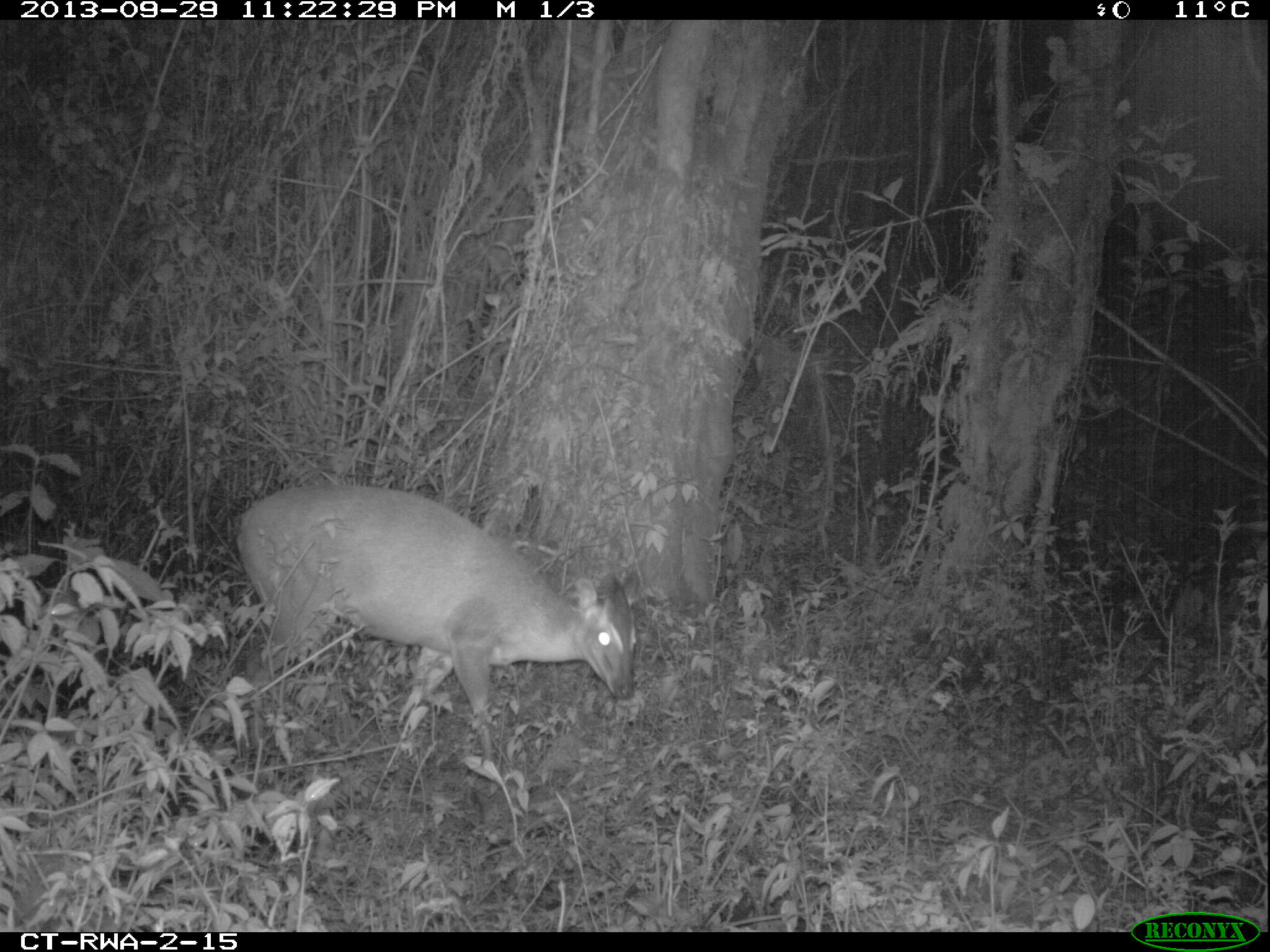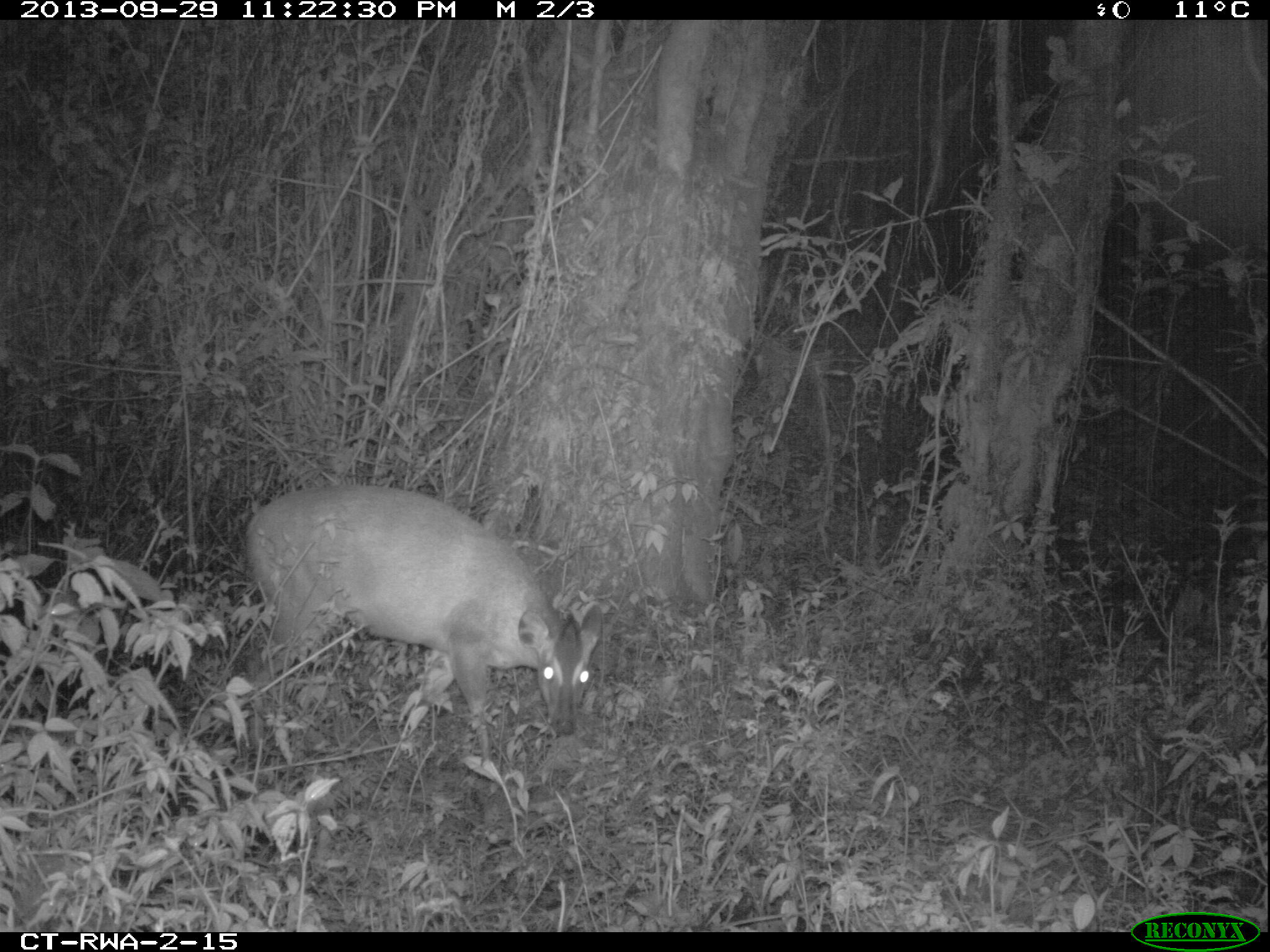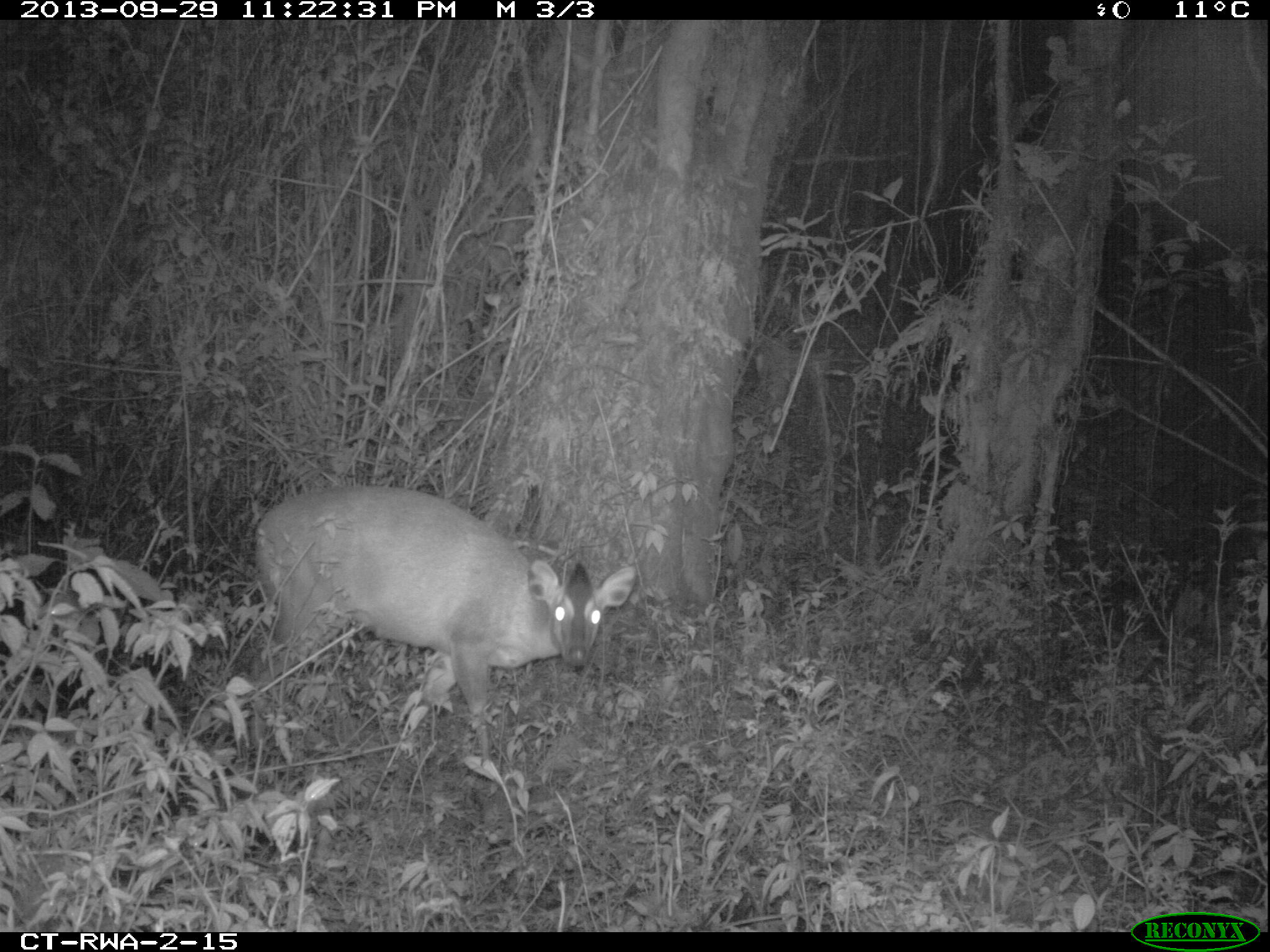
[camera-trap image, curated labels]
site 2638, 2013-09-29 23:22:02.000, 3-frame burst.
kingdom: Animalia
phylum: Chordata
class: Mammalia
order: Artiodactyla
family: Bovidae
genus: Cephalophus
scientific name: Cephalophus nigrifrons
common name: black-fronted duiker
Cephalophus nigrifrons (black-fronted duiker), count 1.